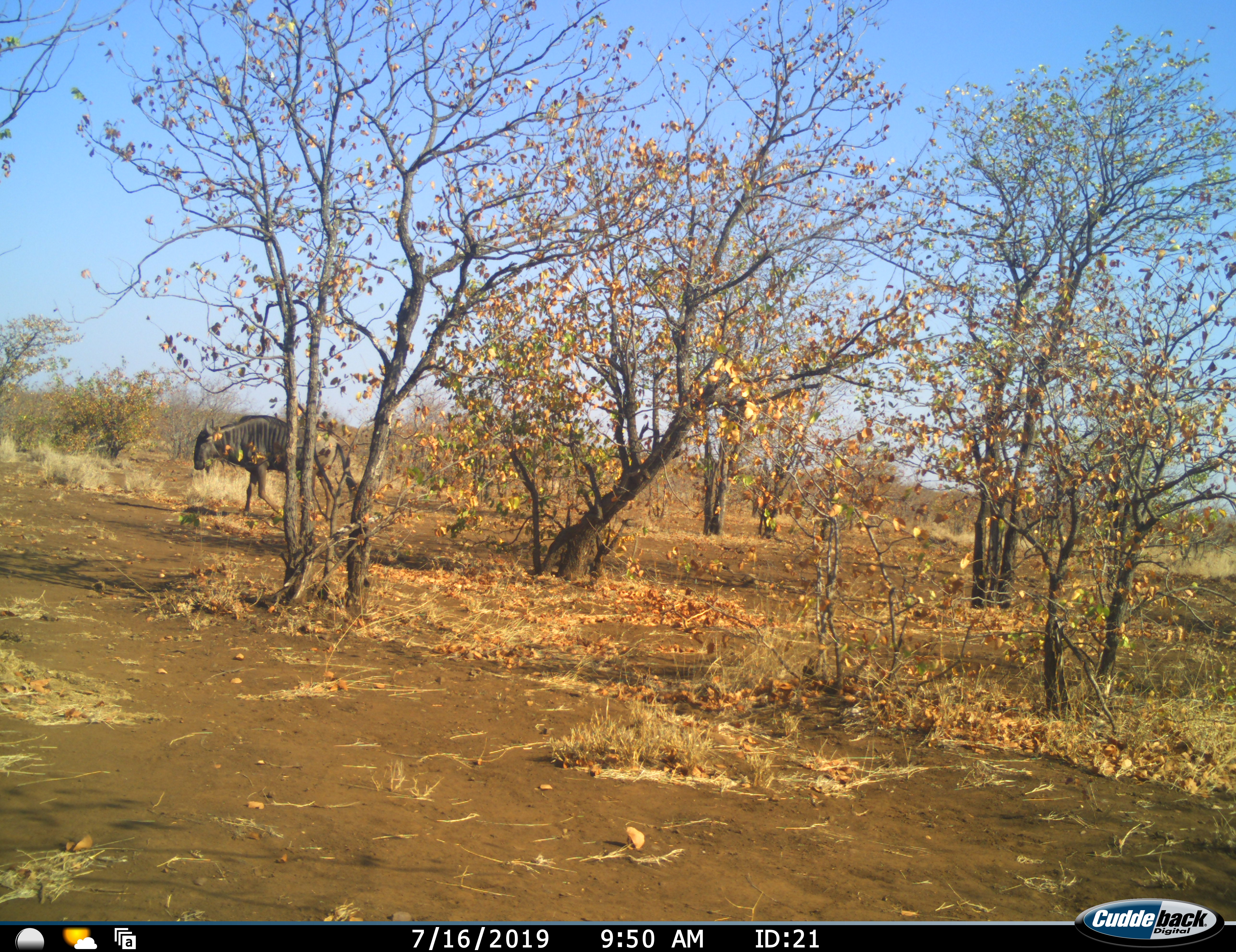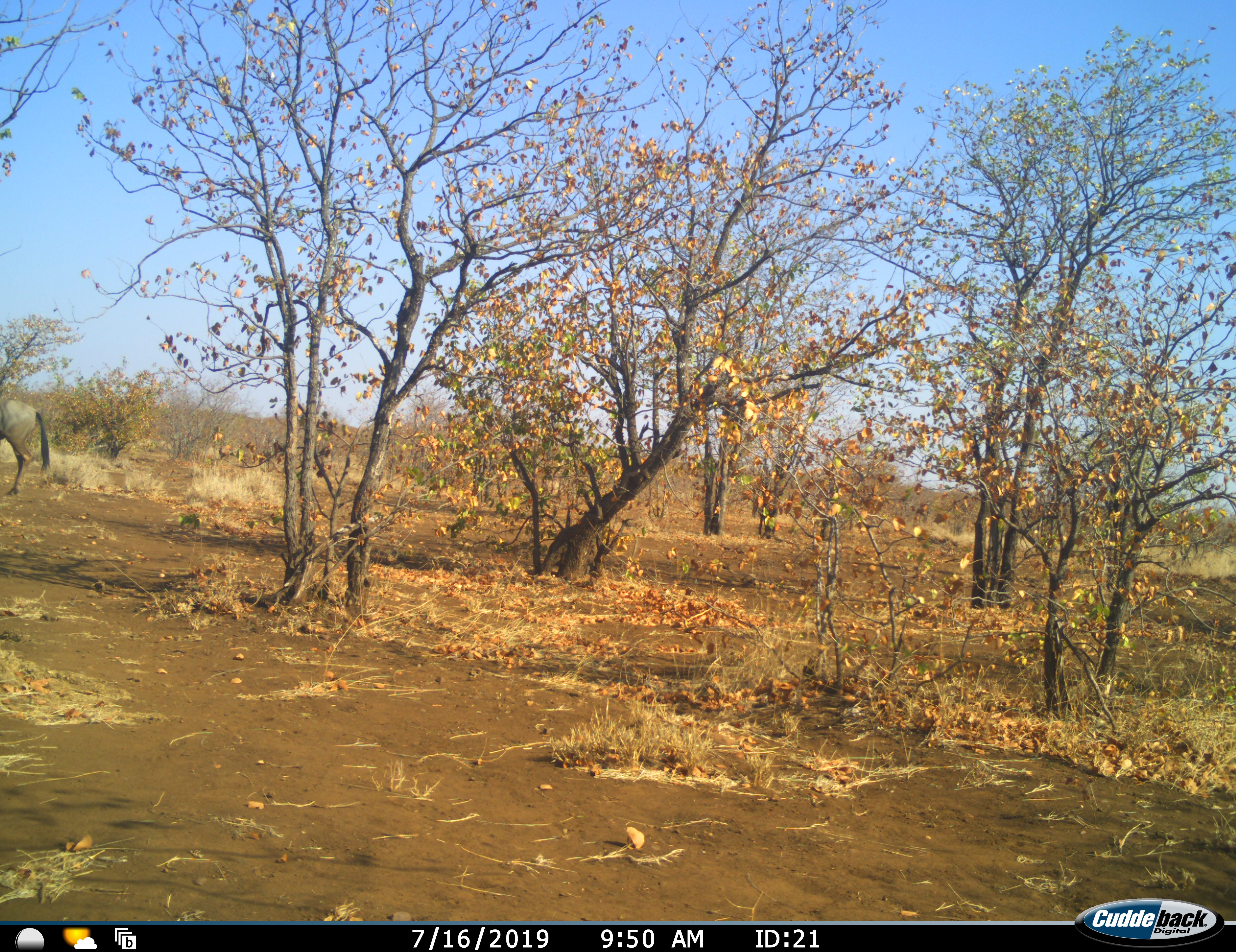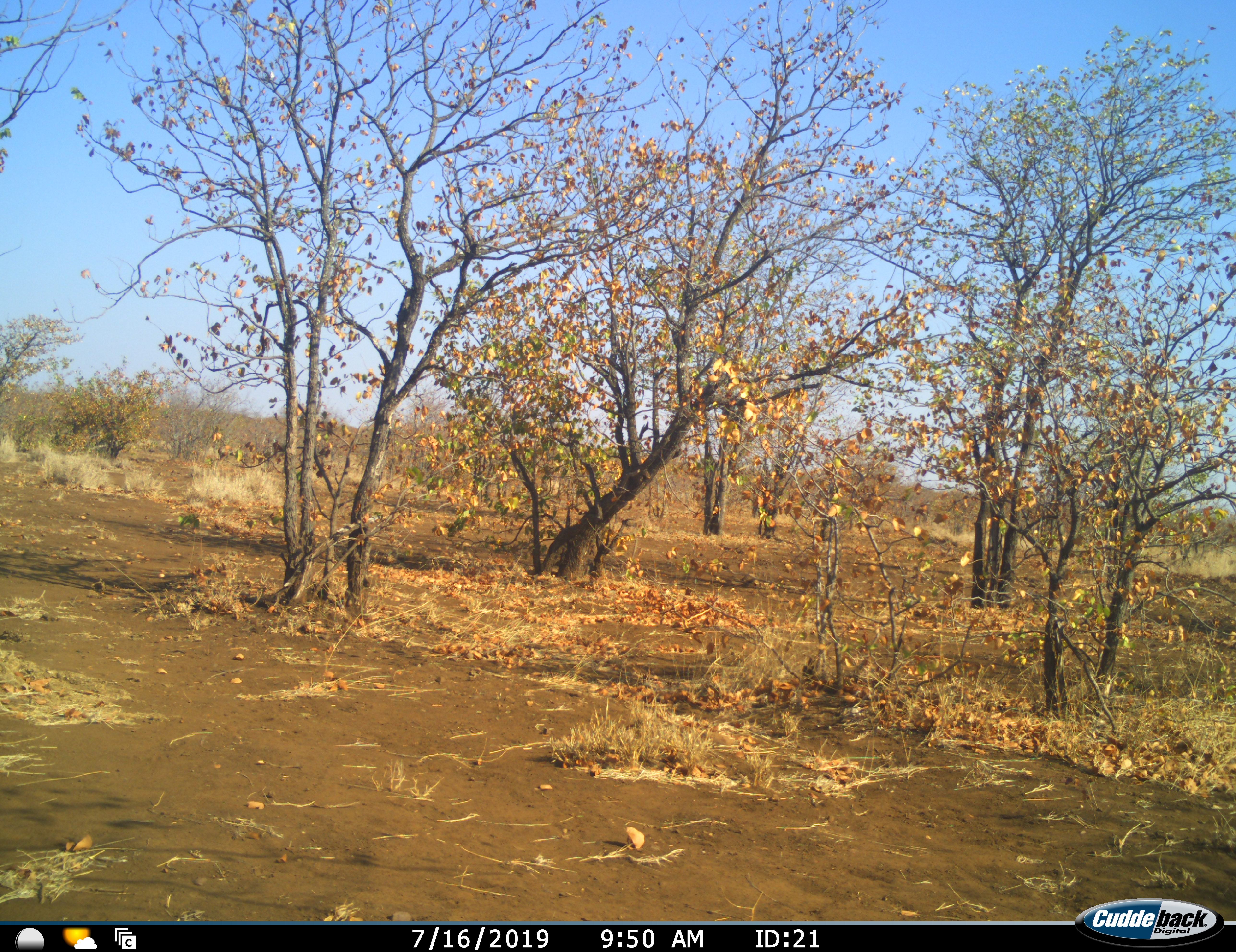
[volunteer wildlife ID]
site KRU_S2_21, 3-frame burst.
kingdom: Animalia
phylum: Chordata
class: Mammalia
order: Artiodactyla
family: Bovidae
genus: Connochaetes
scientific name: Connochaetes taurinus taurinus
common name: blue wildebeest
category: wildebeestblue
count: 1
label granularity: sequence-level